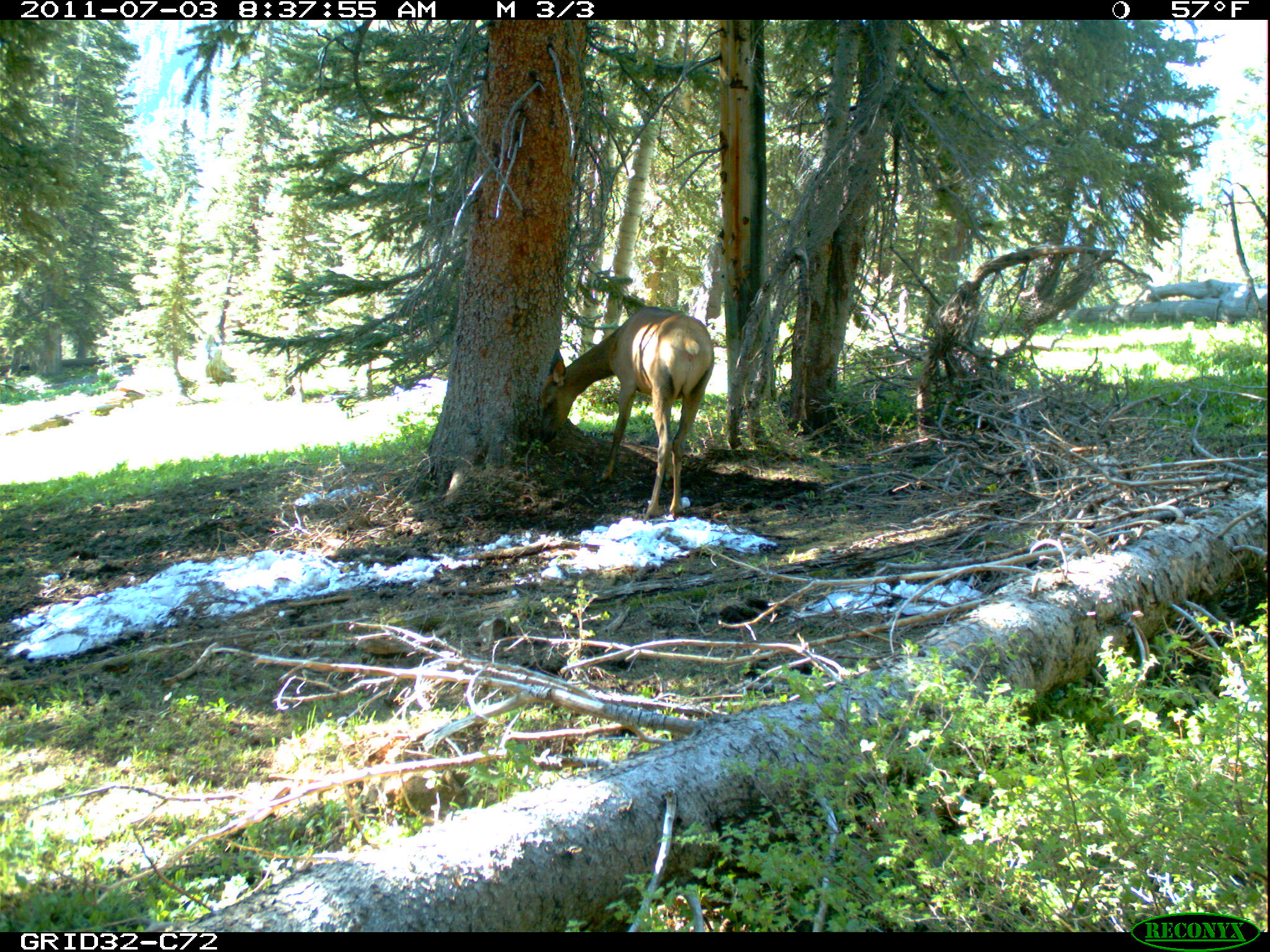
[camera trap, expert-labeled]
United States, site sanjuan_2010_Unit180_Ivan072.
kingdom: Animalia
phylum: Chordata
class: Mammalia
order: Artiodactyla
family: Cervidae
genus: Cervus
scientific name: Cervus elaphus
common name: red deer